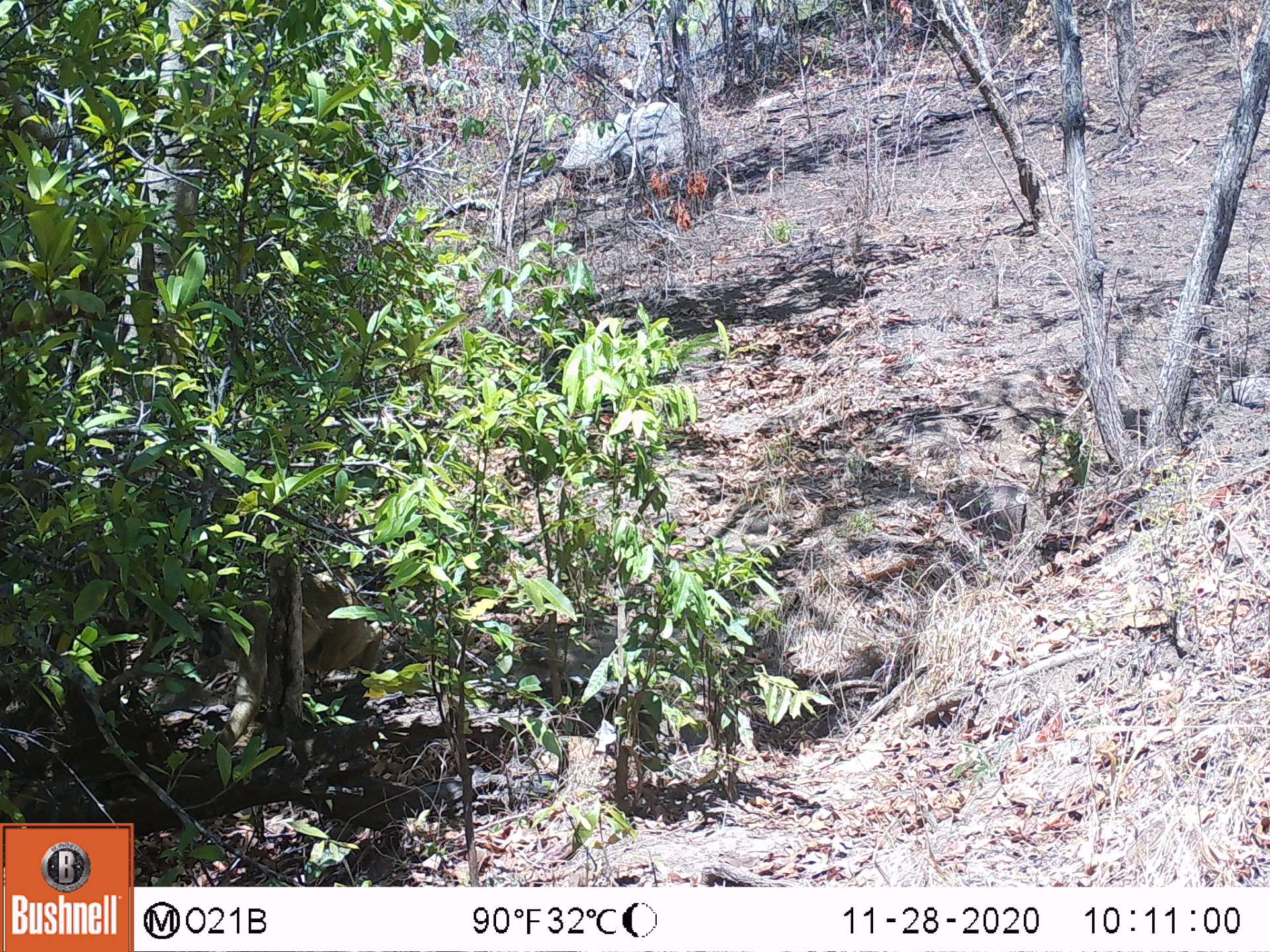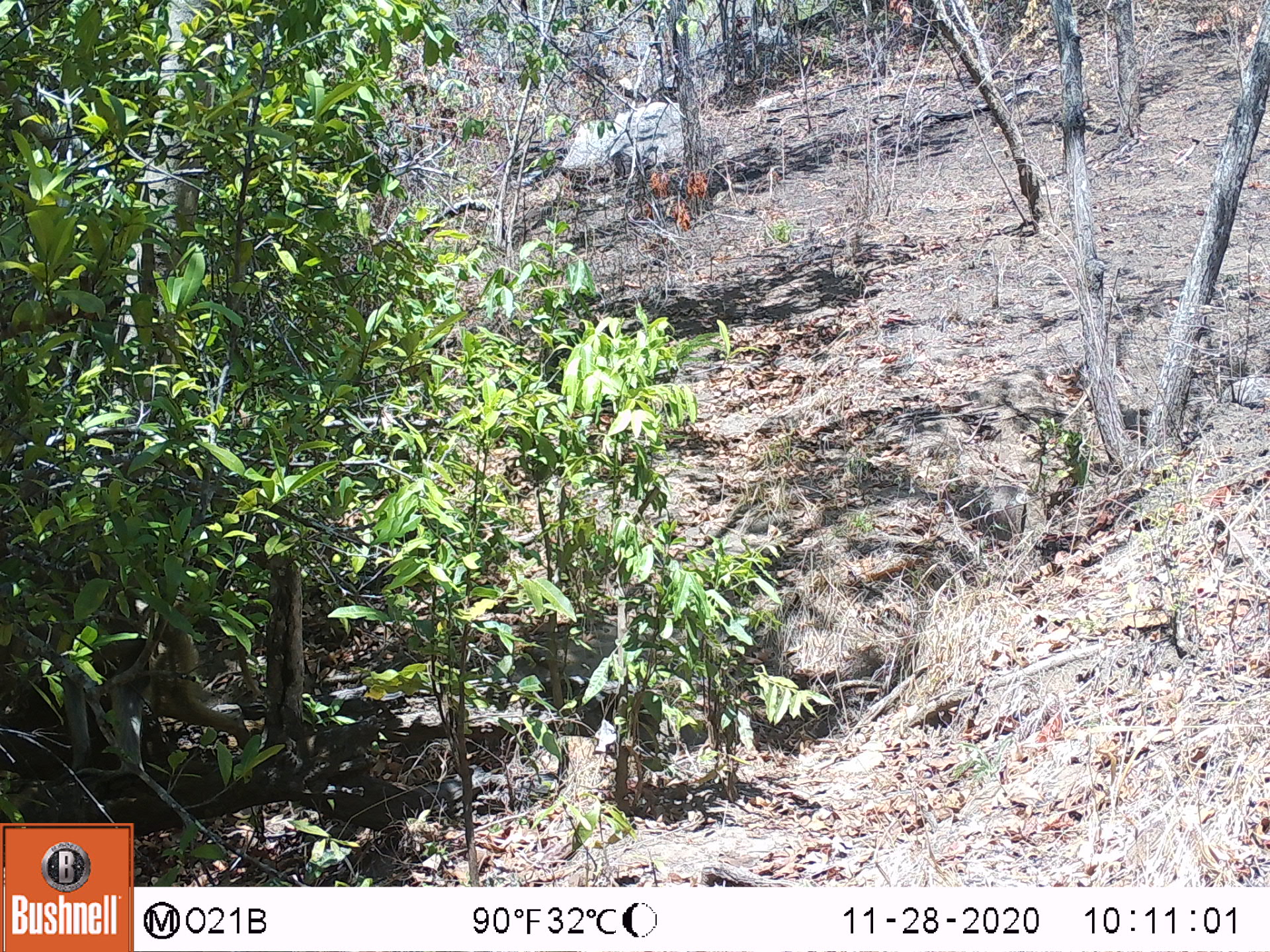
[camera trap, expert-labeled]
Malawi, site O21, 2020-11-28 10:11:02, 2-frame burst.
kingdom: Animalia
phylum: Chordata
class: Mammalia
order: Primates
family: Cercopithecidae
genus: Papio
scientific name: Papio cynocephalus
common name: yellow baboon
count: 1